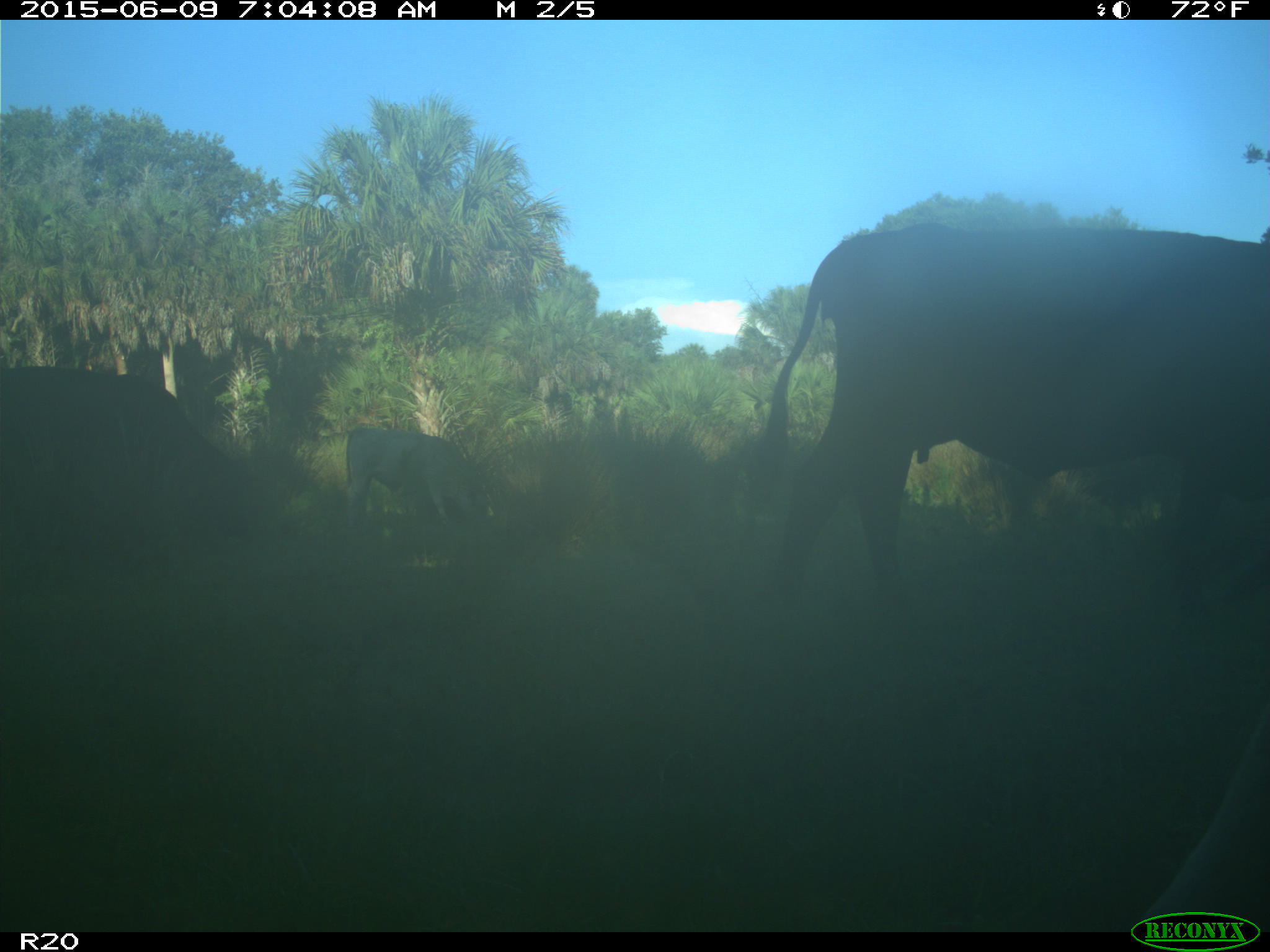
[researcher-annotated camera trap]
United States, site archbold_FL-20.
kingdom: Animalia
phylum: Chordata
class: Mammalia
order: Artiodactyla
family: Bovidae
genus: Bos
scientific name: Bos taurus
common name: domestic cow